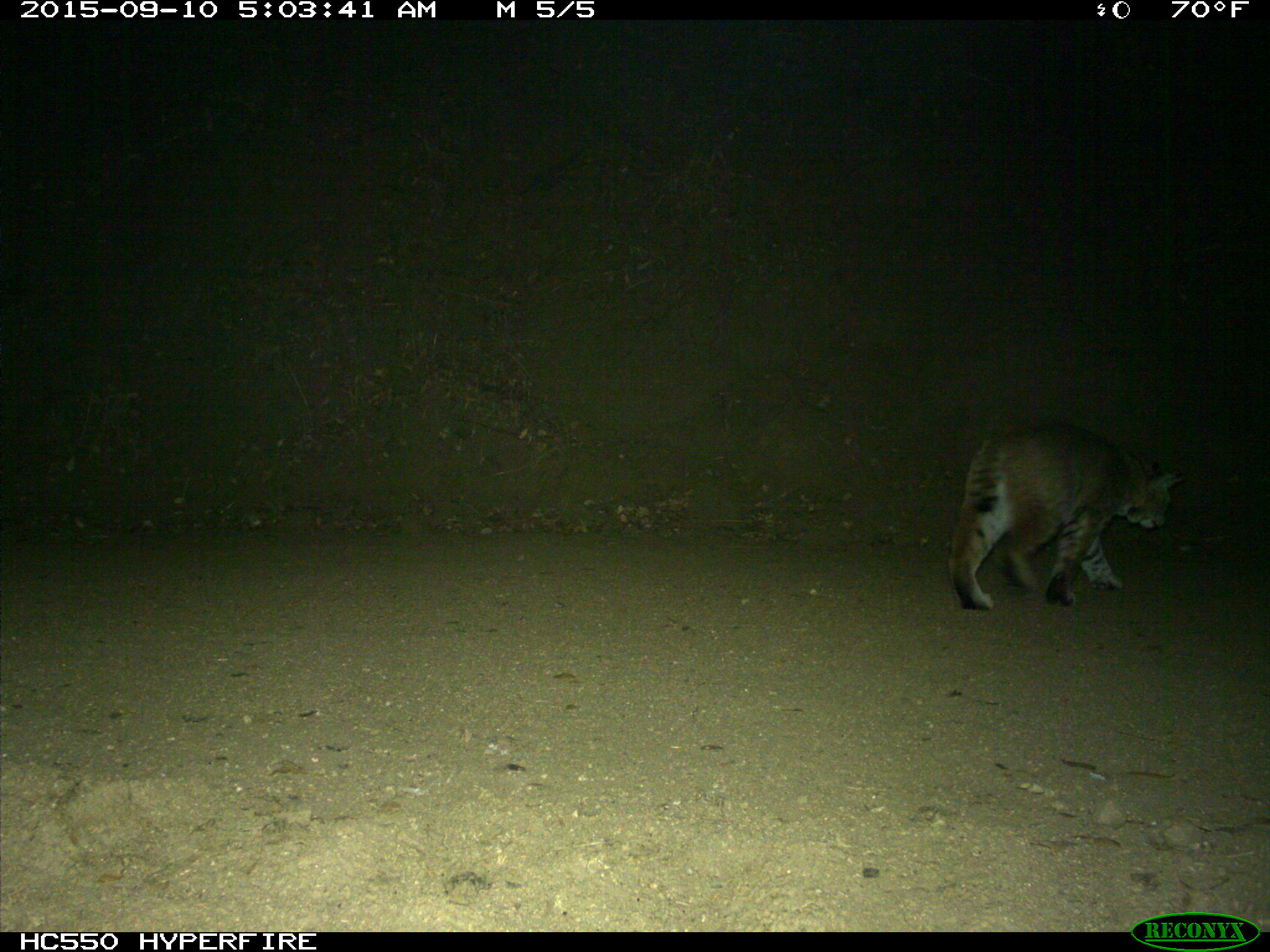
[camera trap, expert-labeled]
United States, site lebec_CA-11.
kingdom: Animalia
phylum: Chordata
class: Mammalia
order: Carnivora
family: Felidae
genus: Lynx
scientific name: Lynx rufus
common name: bobcat